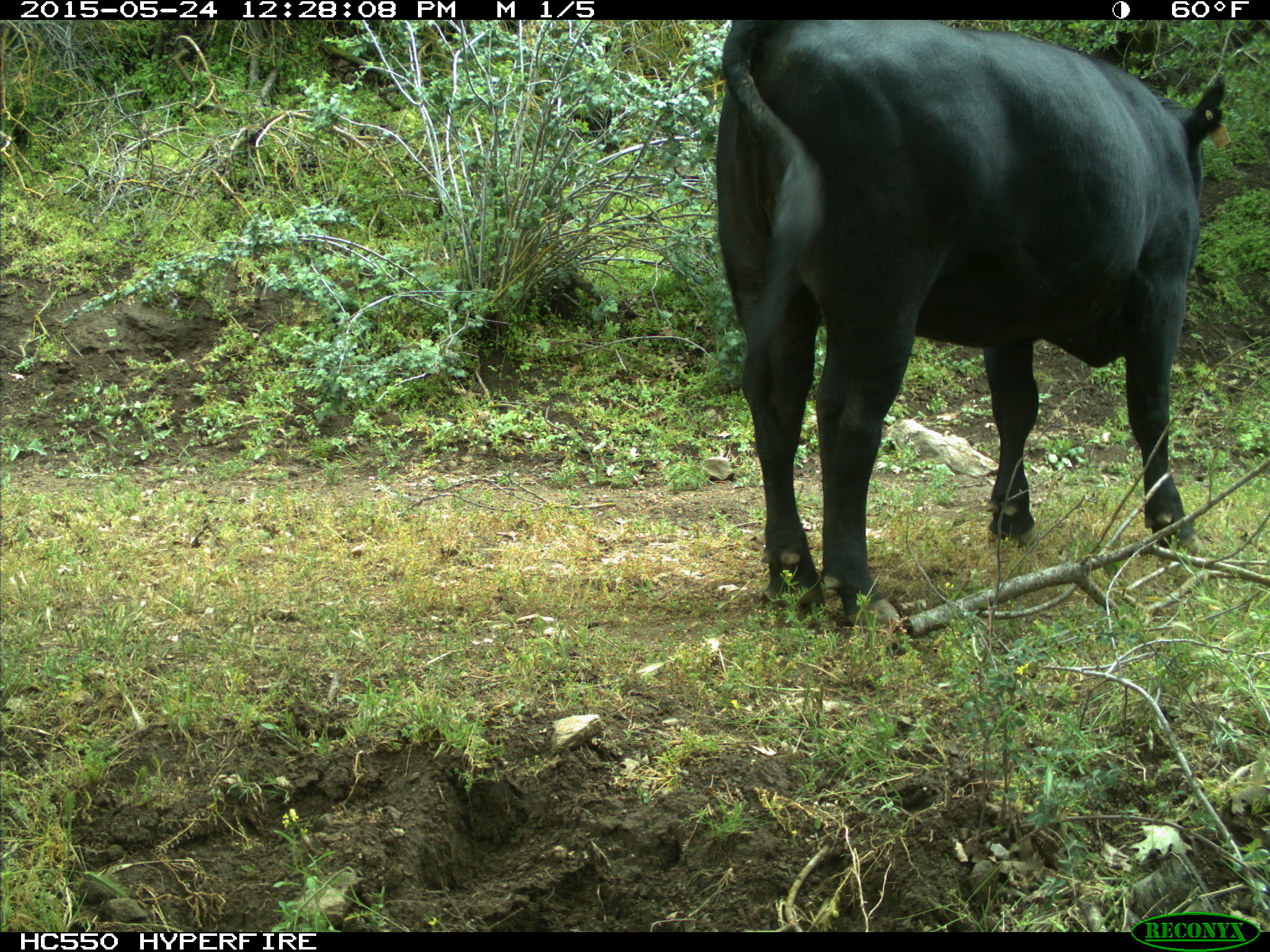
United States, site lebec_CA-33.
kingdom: Animalia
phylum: Chordata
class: Mammalia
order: Artiodactyla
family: Bovidae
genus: Bos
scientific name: Bos taurus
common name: domestic cow